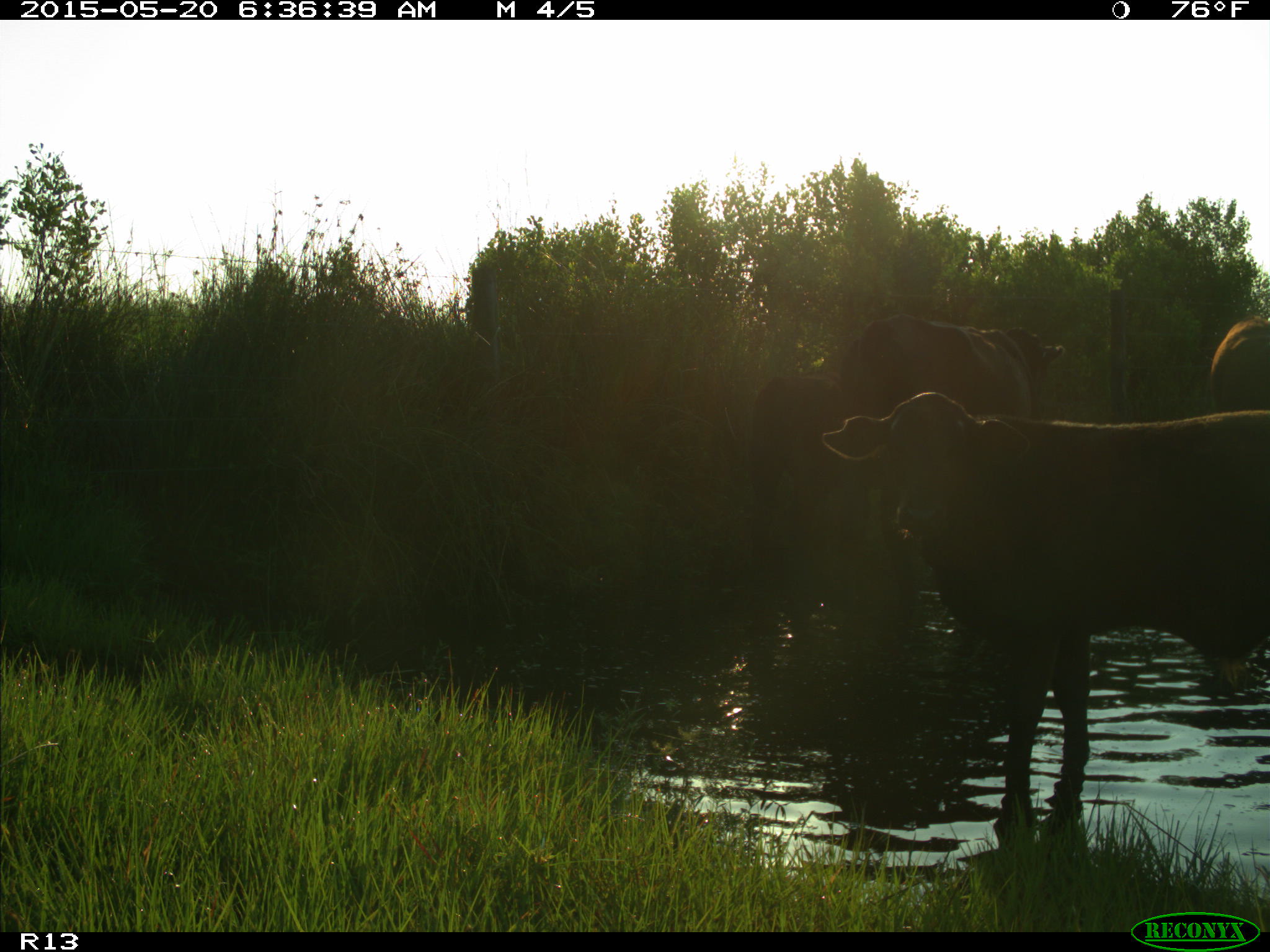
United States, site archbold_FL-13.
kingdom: Animalia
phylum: Chordata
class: Mammalia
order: Artiodactyla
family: Bovidae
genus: Bos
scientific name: Bos taurus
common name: domestic cow